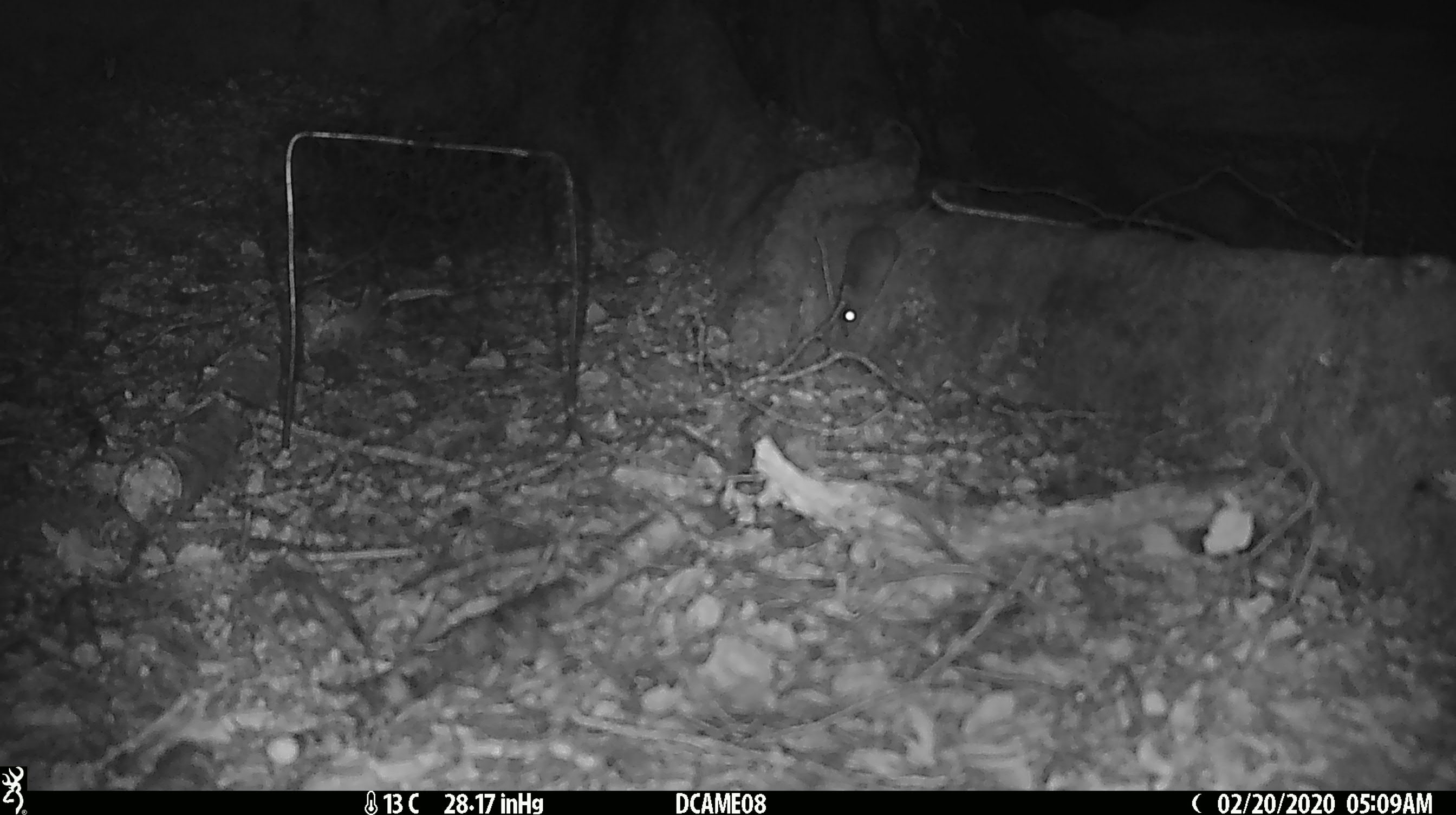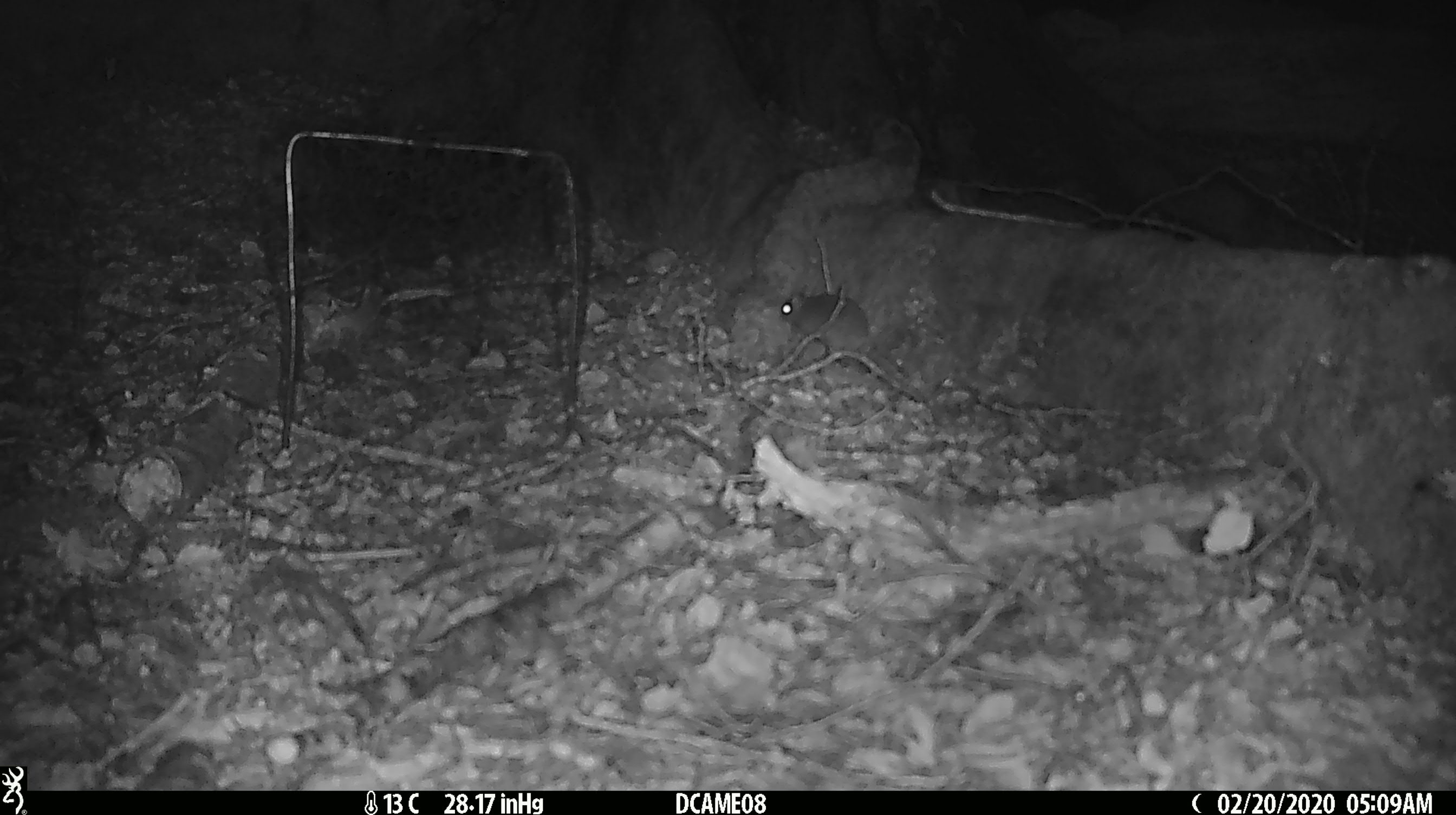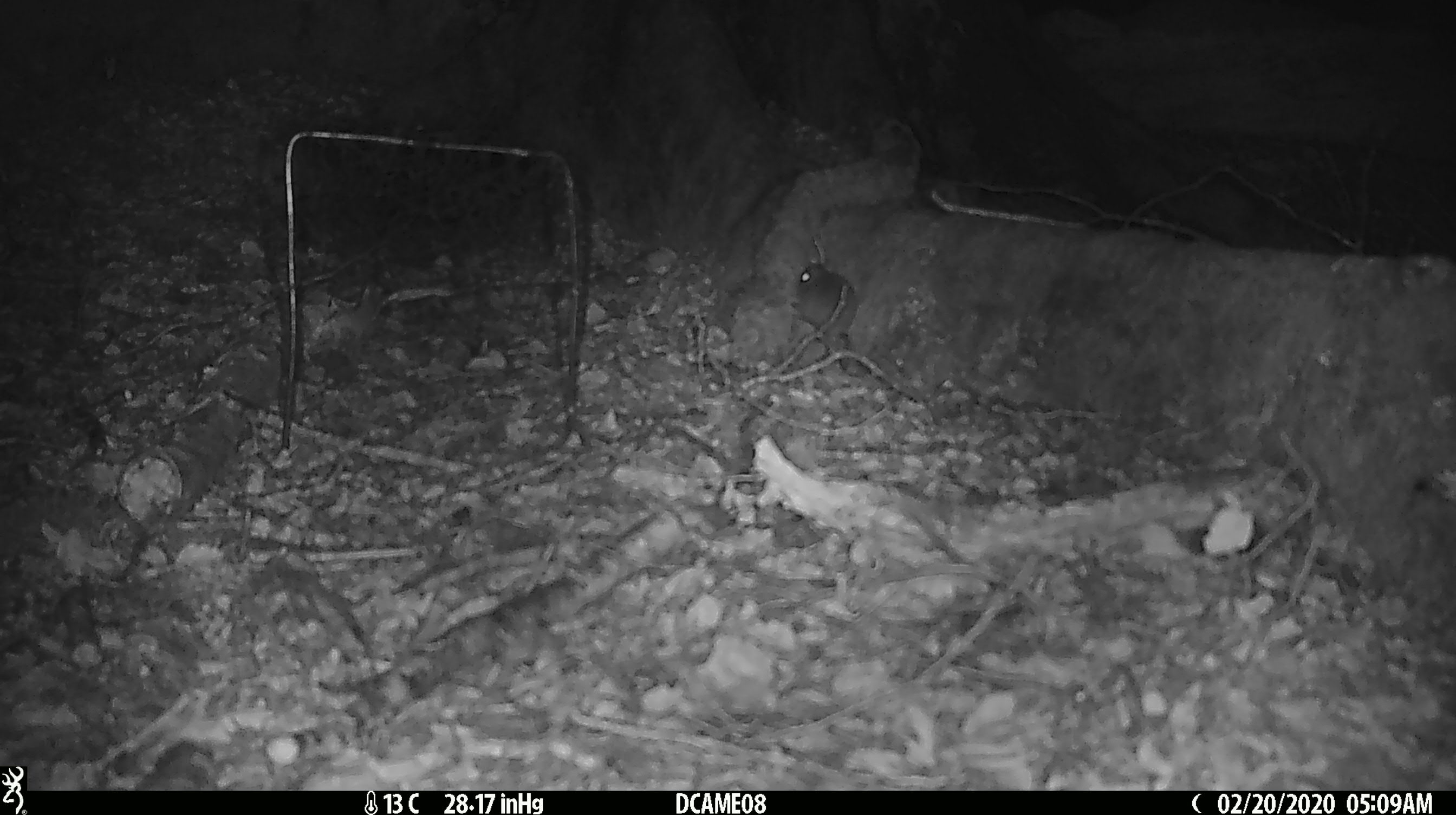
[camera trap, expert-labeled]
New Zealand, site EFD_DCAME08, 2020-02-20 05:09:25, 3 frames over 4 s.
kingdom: Animalia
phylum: Chordata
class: Mammalia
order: Rodentia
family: Muridae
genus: Mus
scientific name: Mus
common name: mouse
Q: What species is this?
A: Mouse (Mus).